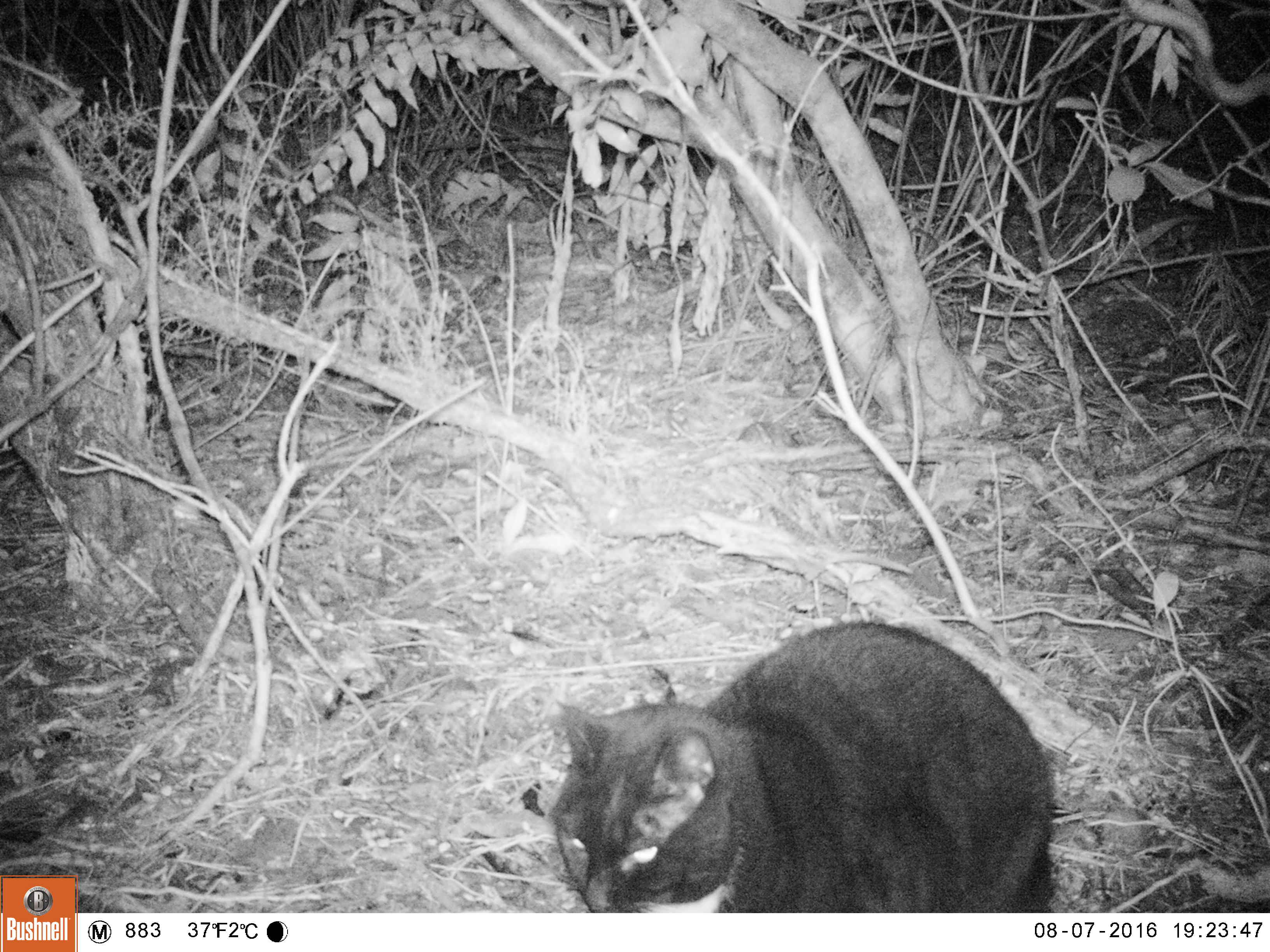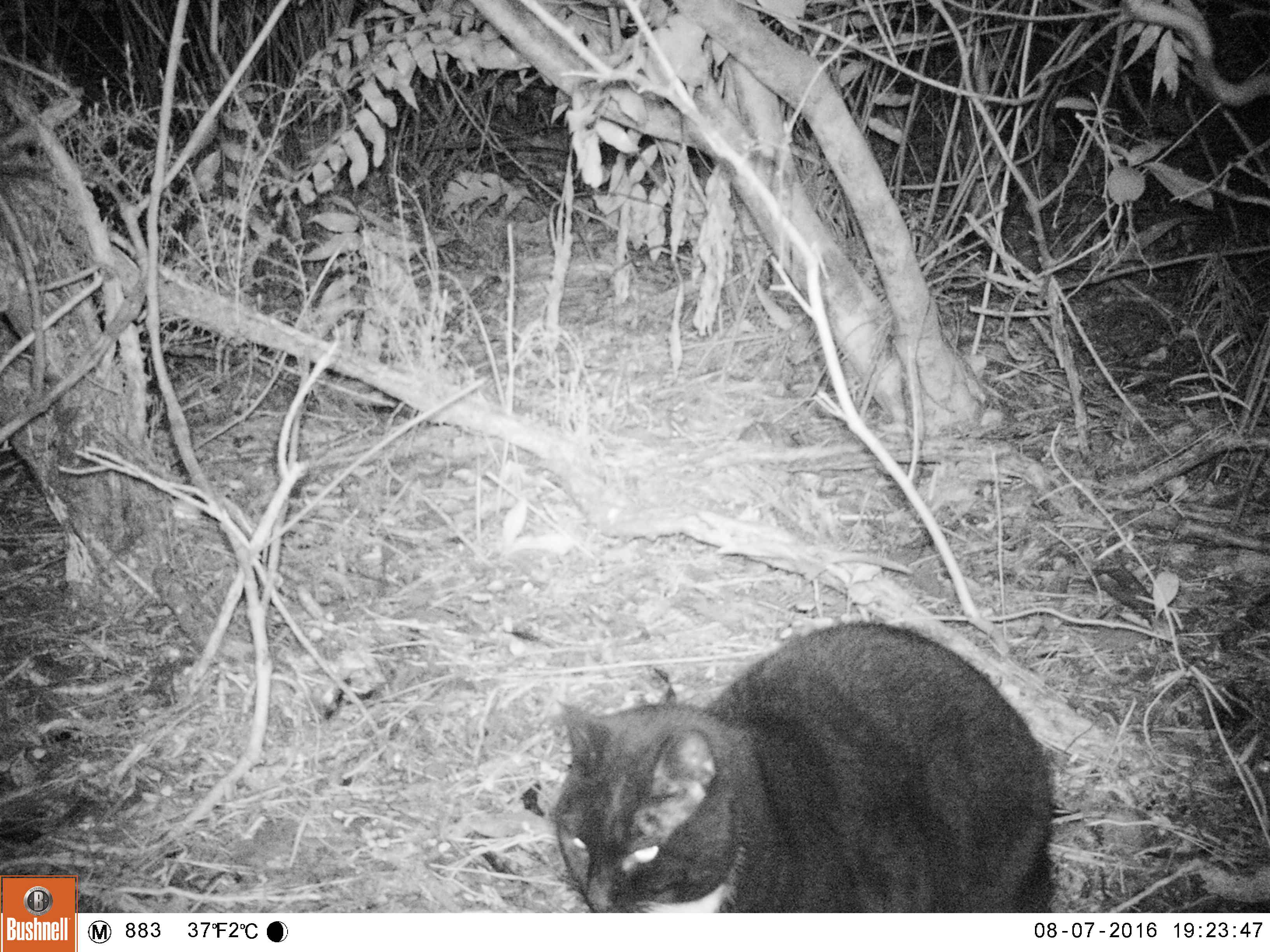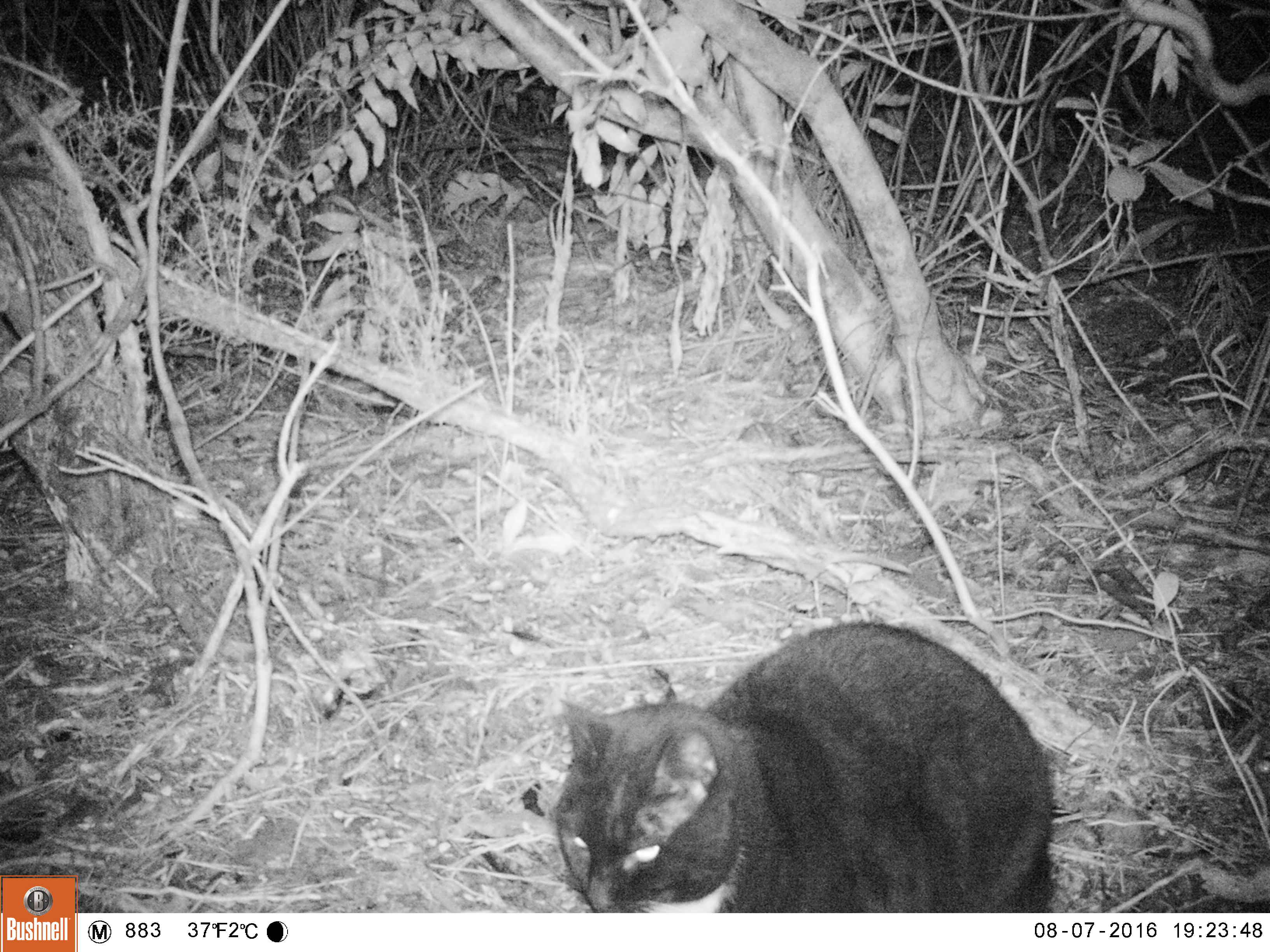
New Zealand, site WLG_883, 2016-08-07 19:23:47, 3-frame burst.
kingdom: Animalia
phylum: Chordata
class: Mammalia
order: Carnivora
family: Felidae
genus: Felis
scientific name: Felis catus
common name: domestic cat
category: cat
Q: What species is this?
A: Cat (domestic cat) (Felis catus).